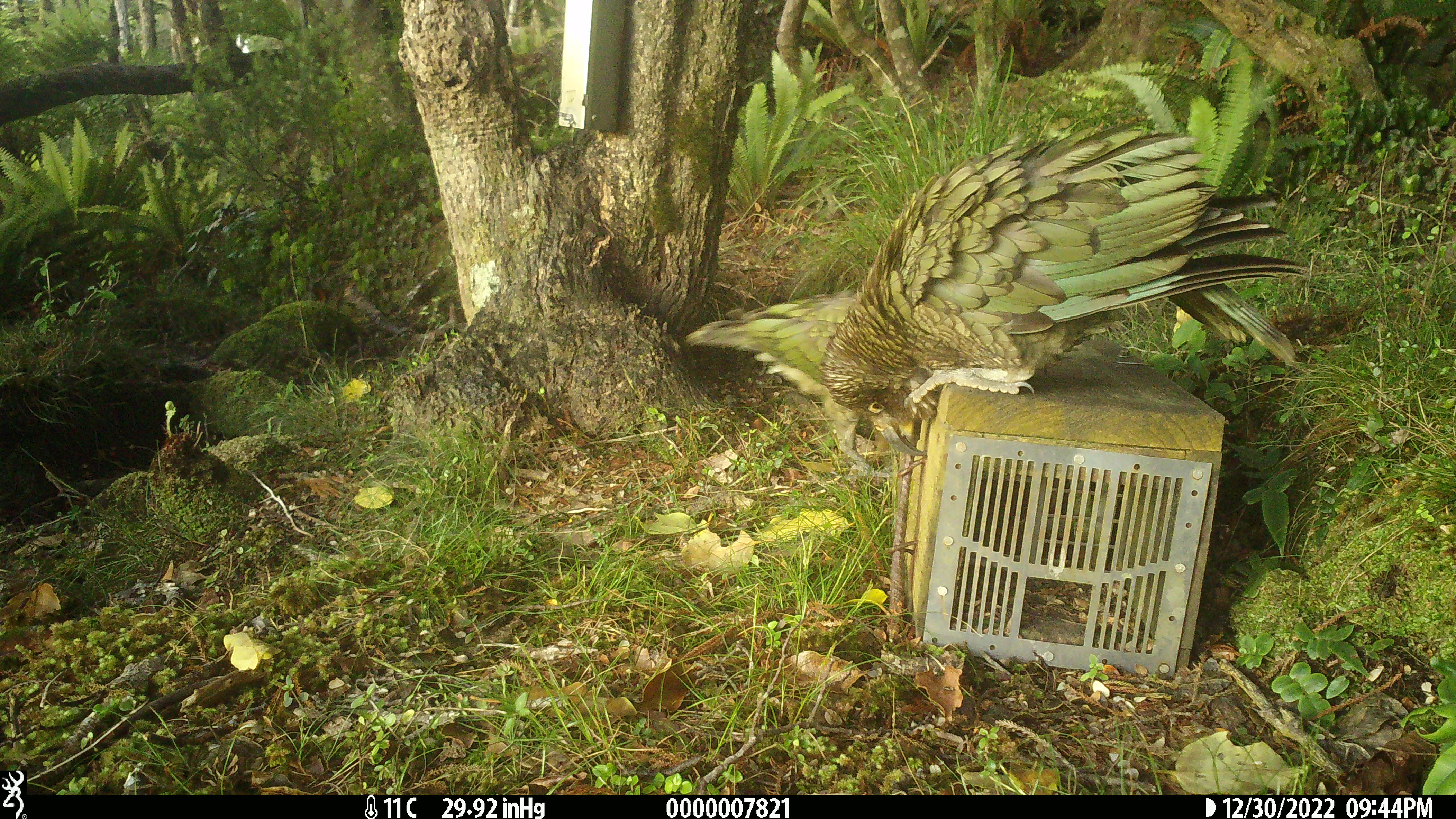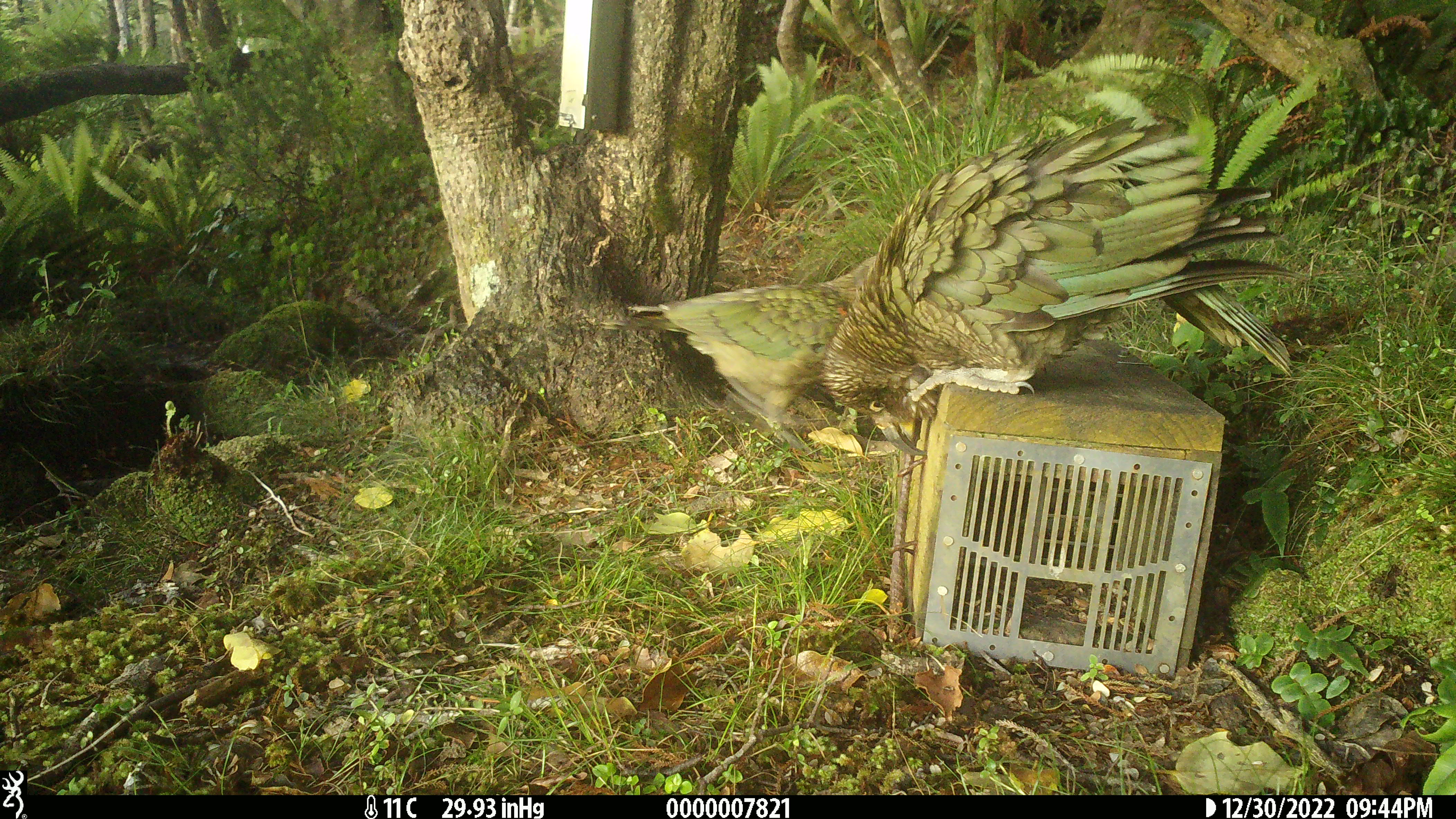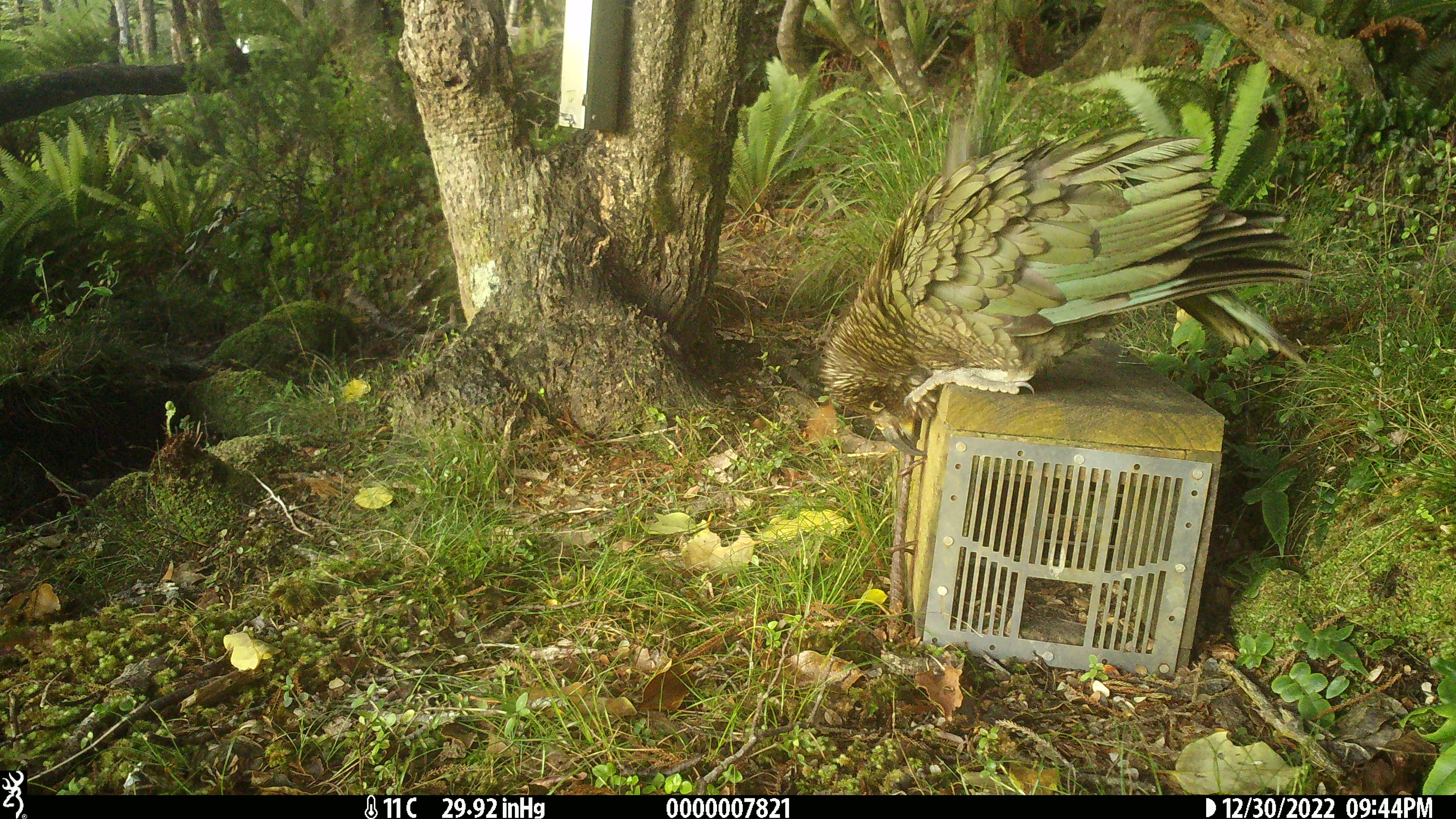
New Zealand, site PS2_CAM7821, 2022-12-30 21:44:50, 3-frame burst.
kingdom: Animalia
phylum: Chordata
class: Aves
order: Psittaciformes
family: Strigopidae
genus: Nestor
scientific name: Nestor notabilis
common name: kea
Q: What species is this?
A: Kea (Nestor notabilis).